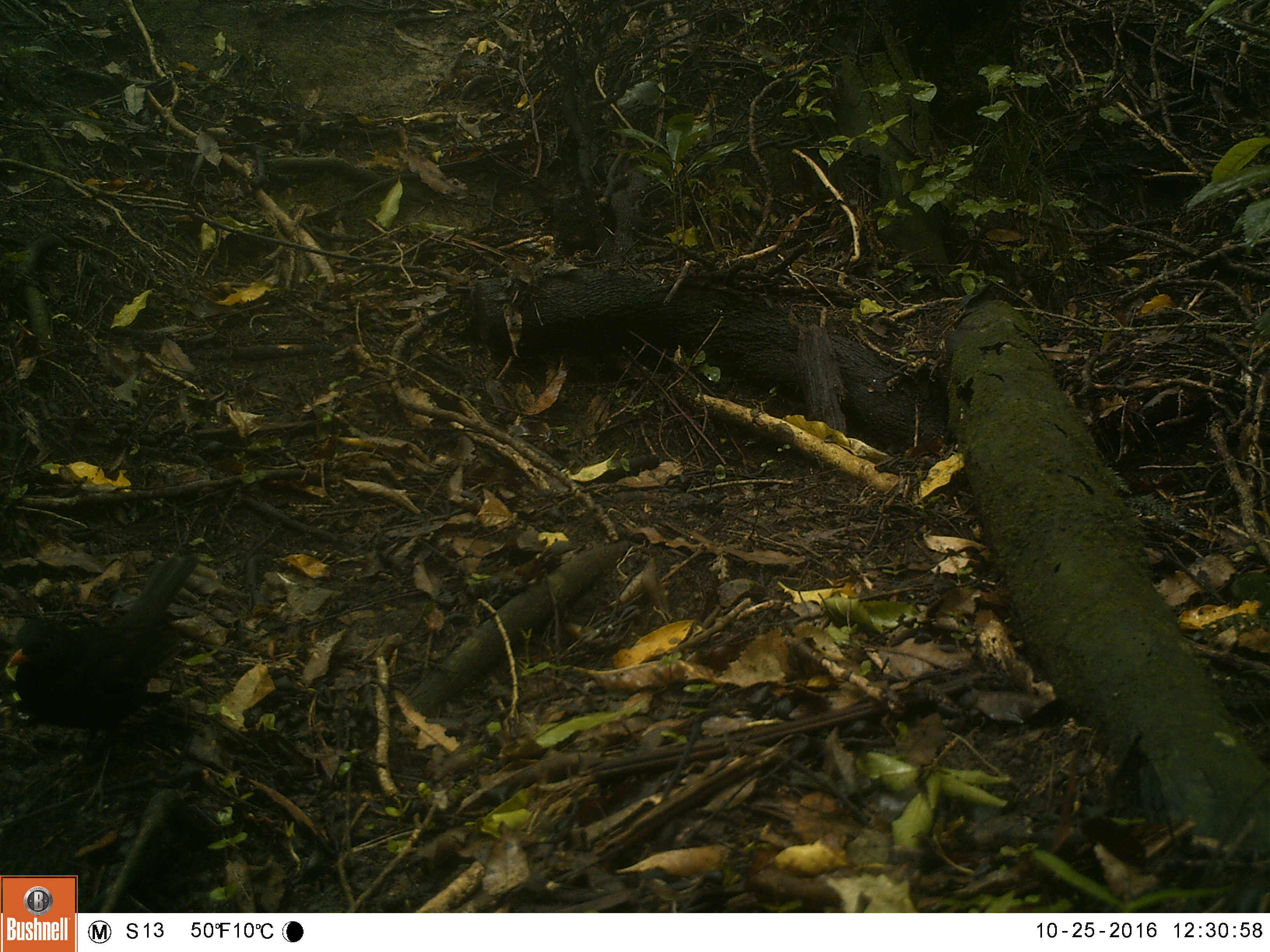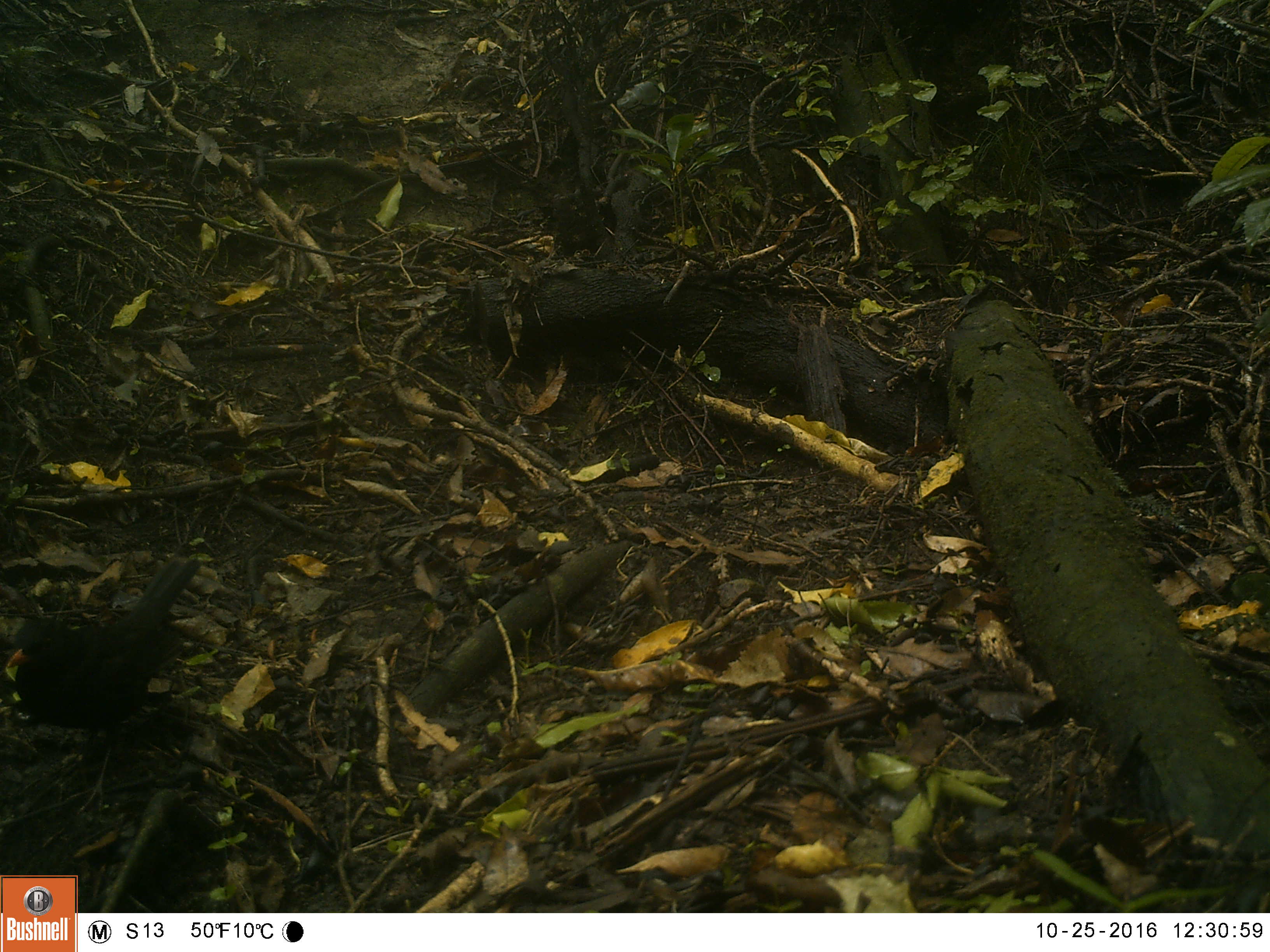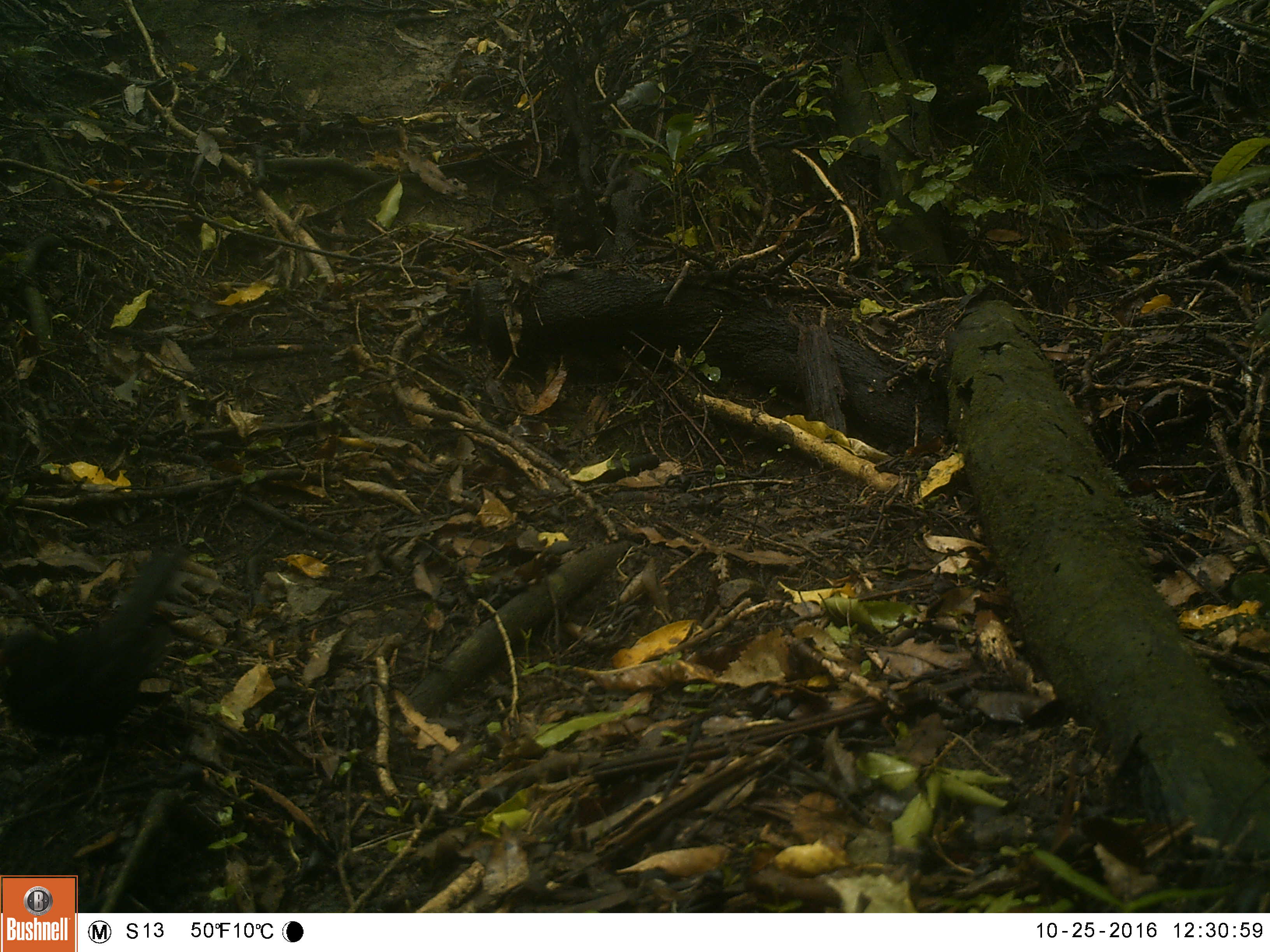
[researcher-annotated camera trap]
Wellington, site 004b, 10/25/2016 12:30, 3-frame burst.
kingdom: Animalia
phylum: Chordata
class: Aves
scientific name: Aves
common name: bird